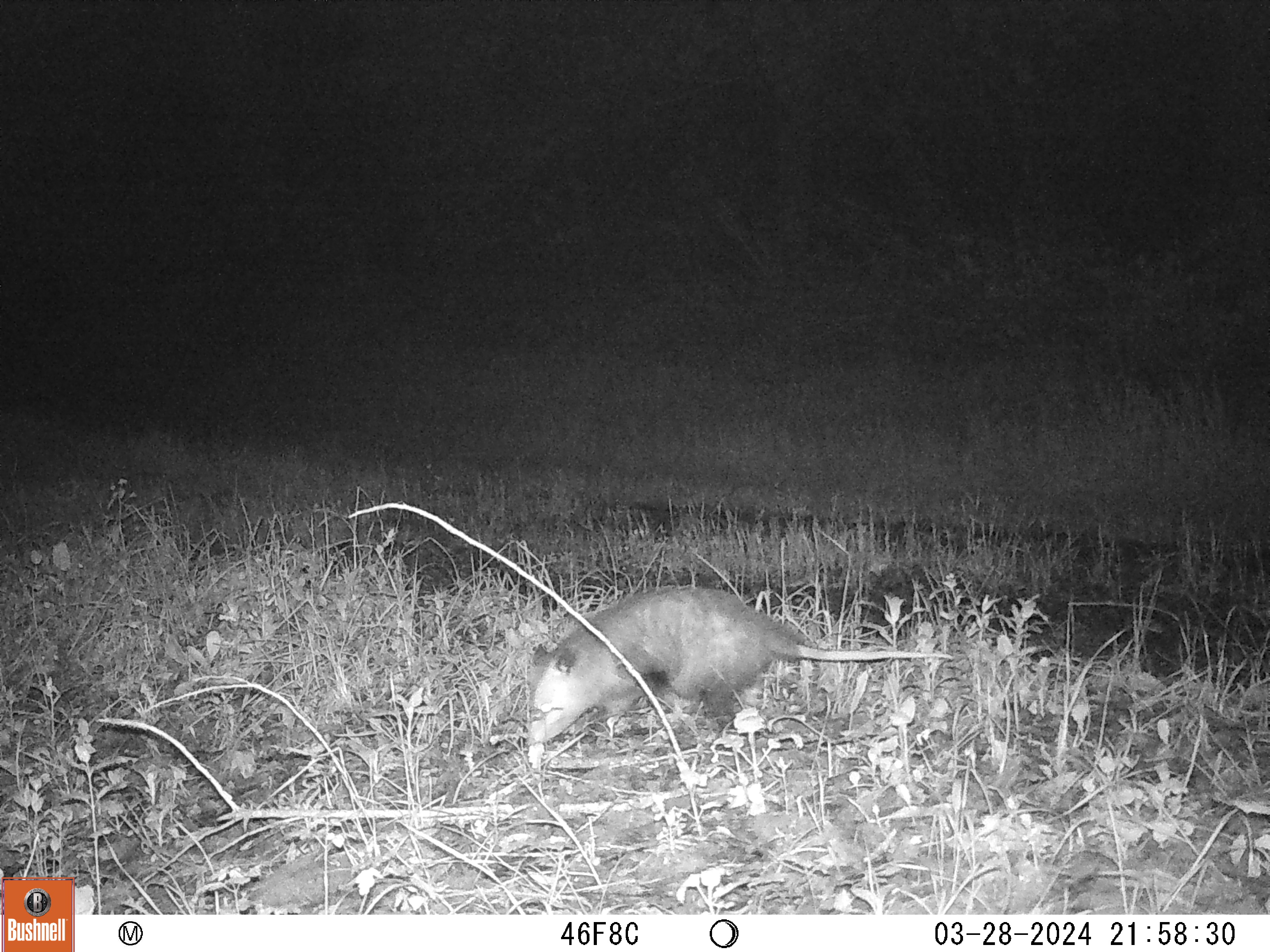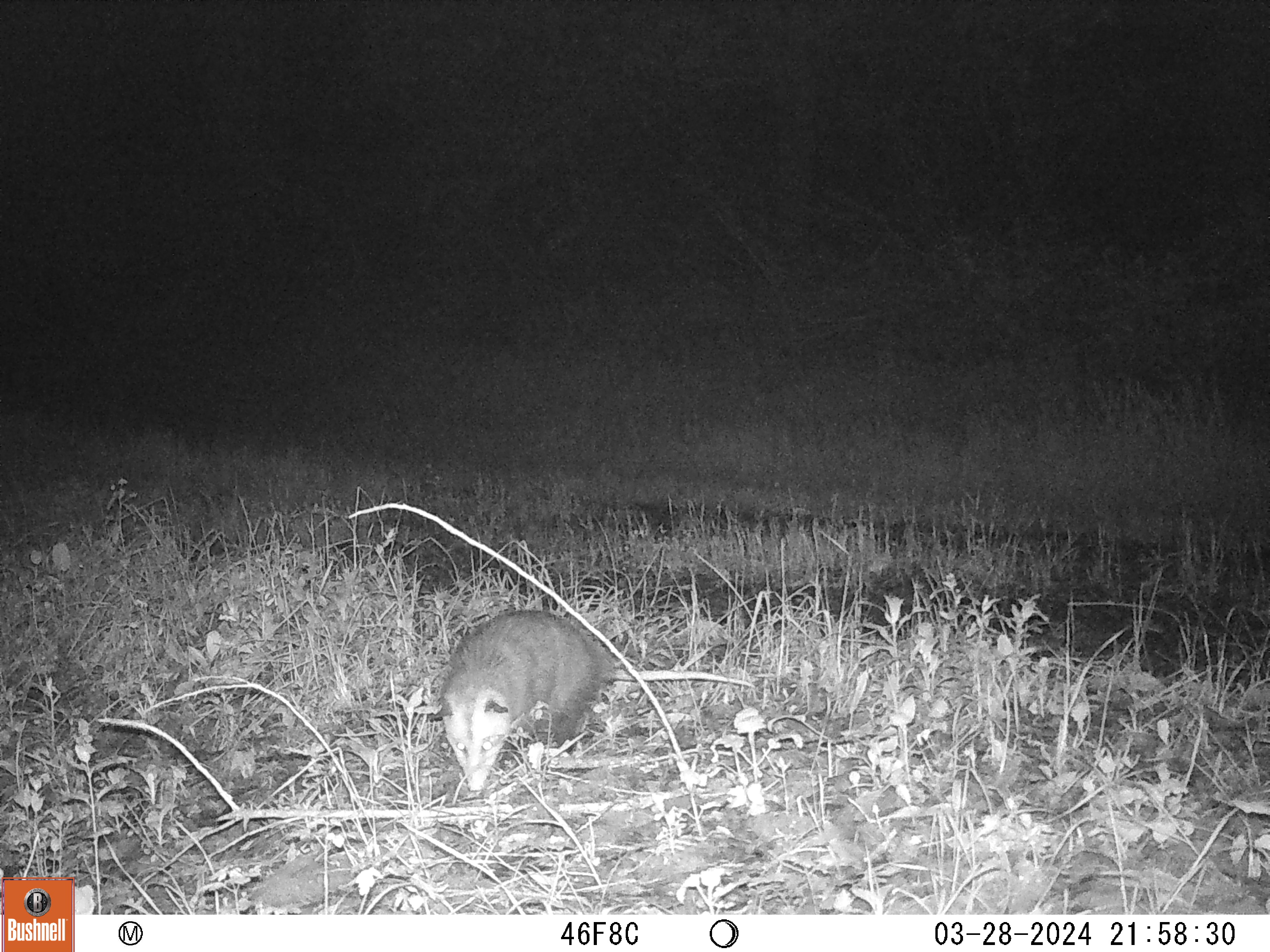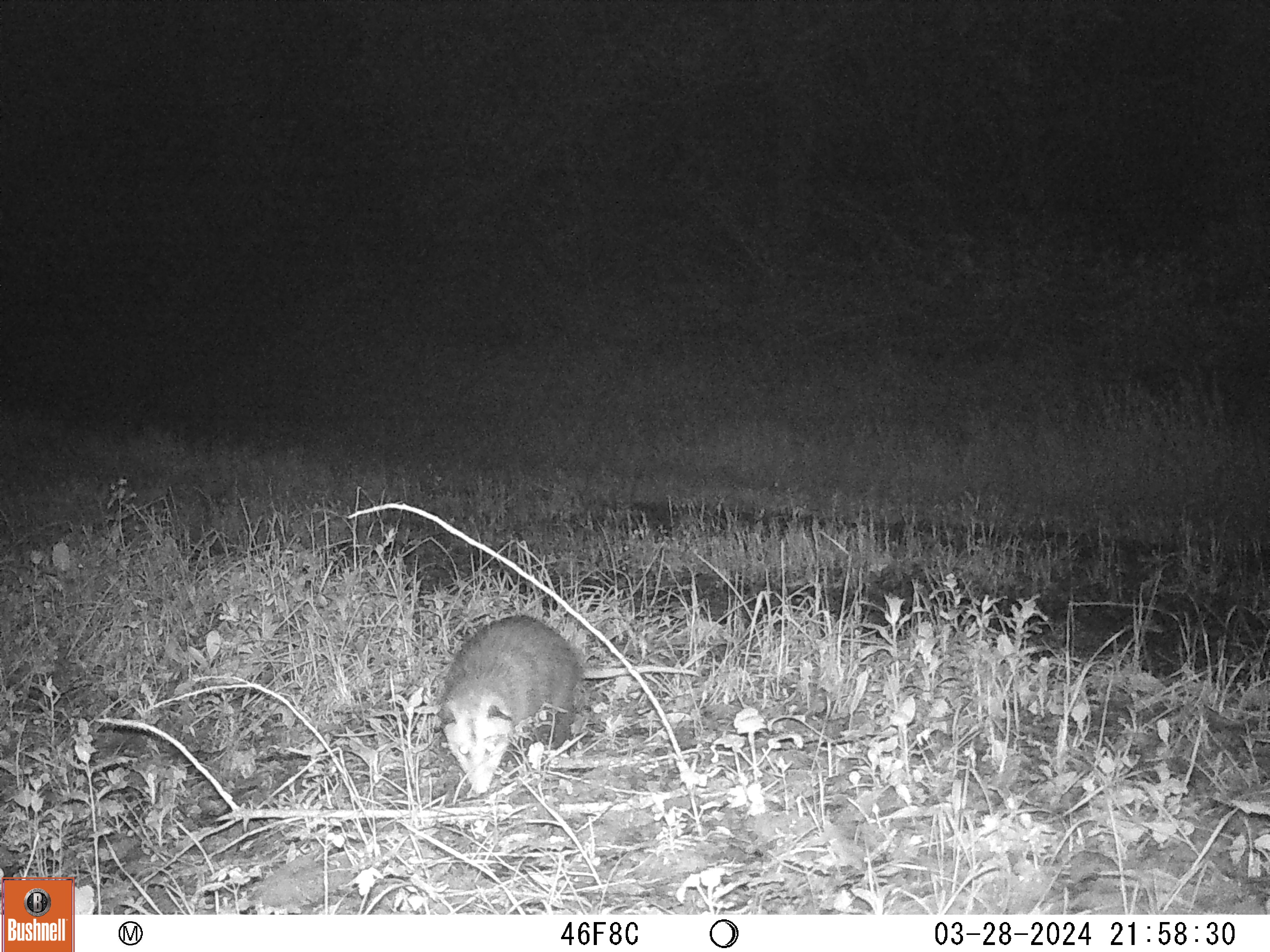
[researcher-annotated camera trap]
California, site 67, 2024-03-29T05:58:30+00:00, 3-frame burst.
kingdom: Animalia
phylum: Chordata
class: Mammalia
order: Didelphimorphia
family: Didelphidae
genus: Didelphis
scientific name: Didelphis virginiana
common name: virginia opossum